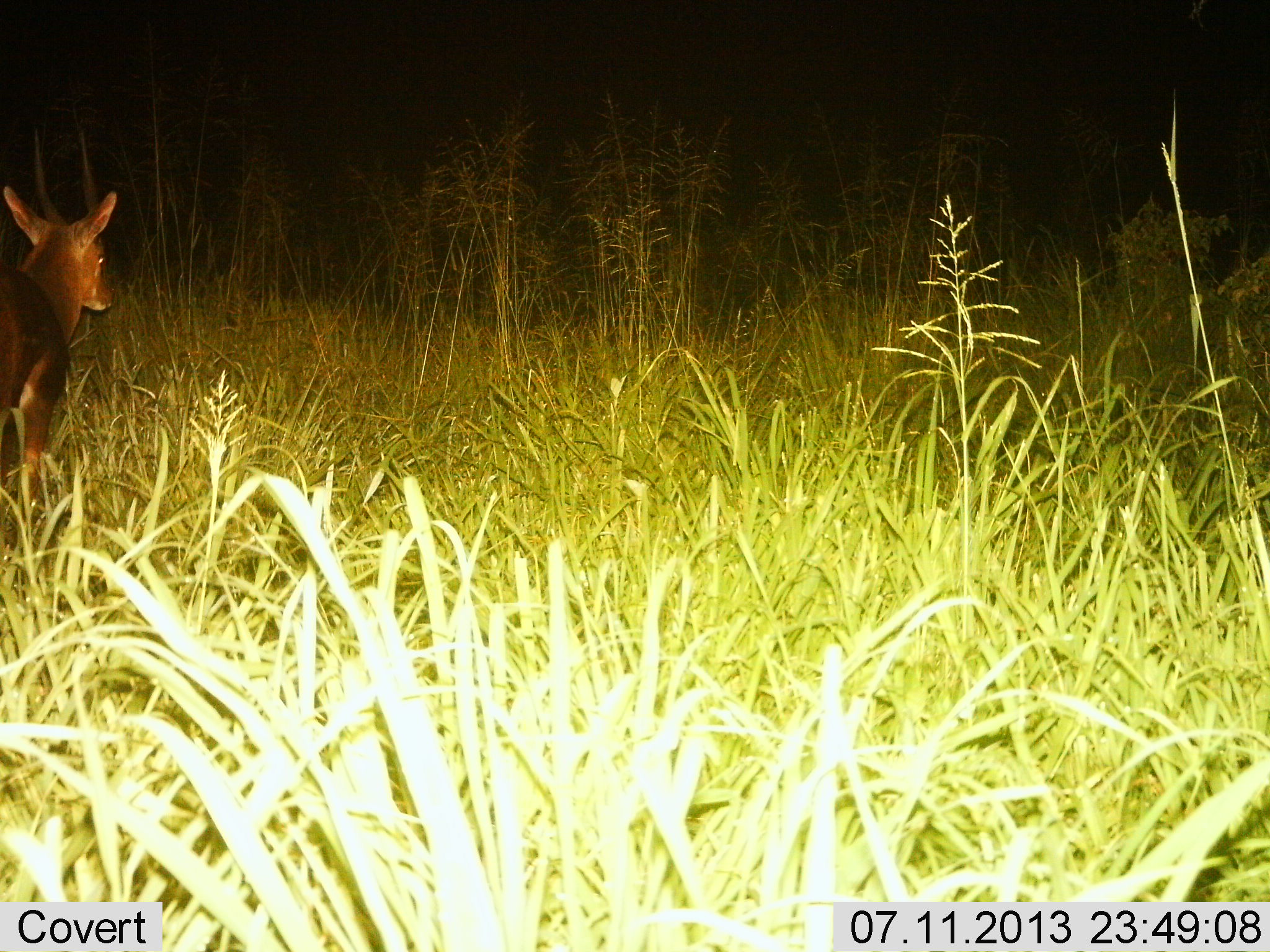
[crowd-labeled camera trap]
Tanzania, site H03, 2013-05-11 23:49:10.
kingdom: Animalia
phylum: Chordata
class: Mammalia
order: Artiodactyla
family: Bovidae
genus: Redunca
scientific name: Redunca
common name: reedbuck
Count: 1.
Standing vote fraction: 72%.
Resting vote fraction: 0%.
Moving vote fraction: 28%.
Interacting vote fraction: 0%.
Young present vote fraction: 0%.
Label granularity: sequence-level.